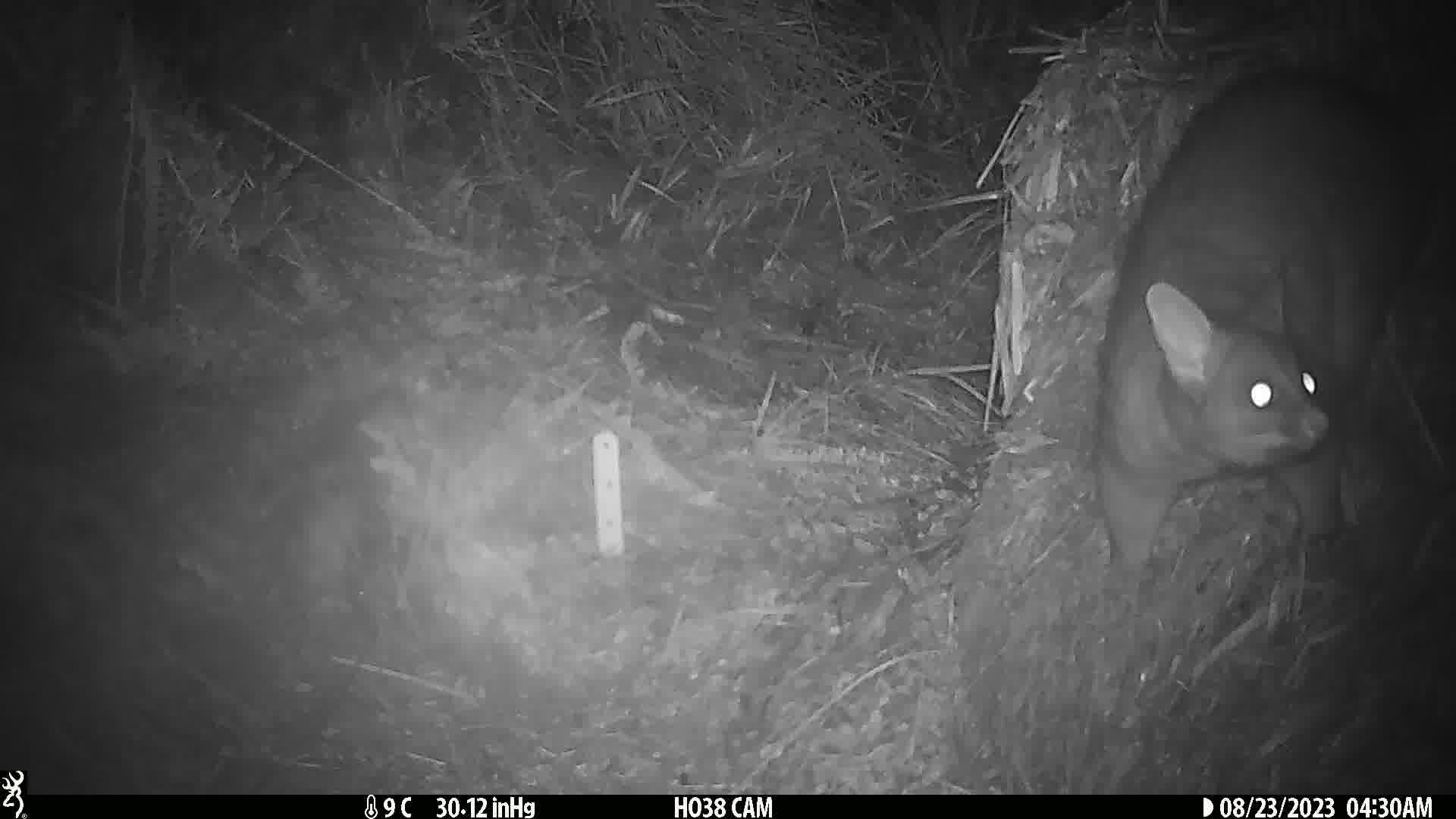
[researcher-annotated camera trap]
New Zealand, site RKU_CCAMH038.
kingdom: Animalia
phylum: Chordata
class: Mammalia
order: Diprotodontia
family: Phalangeridae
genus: Trichosurus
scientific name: Trichosurus vulpecula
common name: common brushtail possum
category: possum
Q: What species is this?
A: Possum (common brushtail possum) (Trichosurus vulpecula).